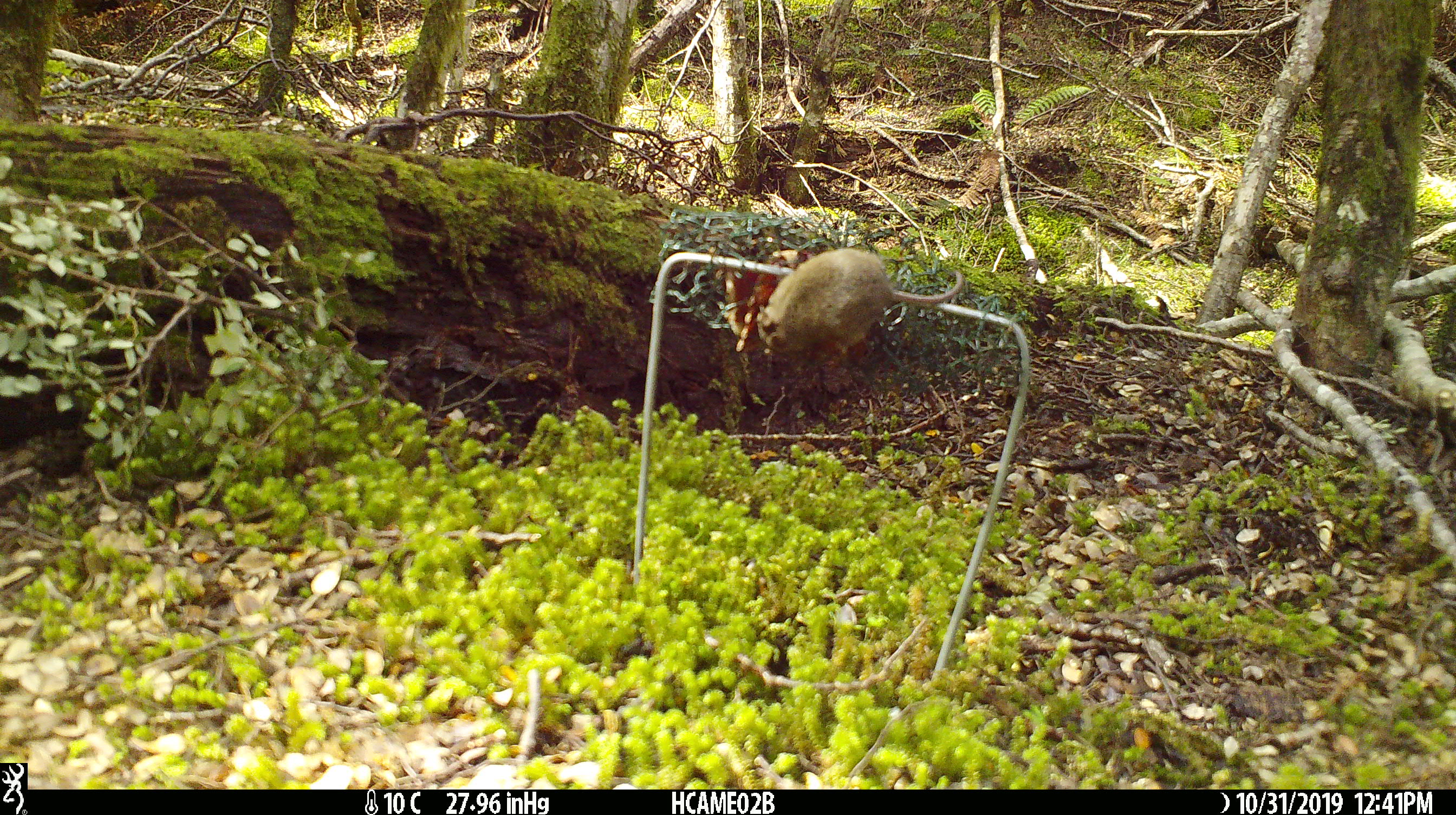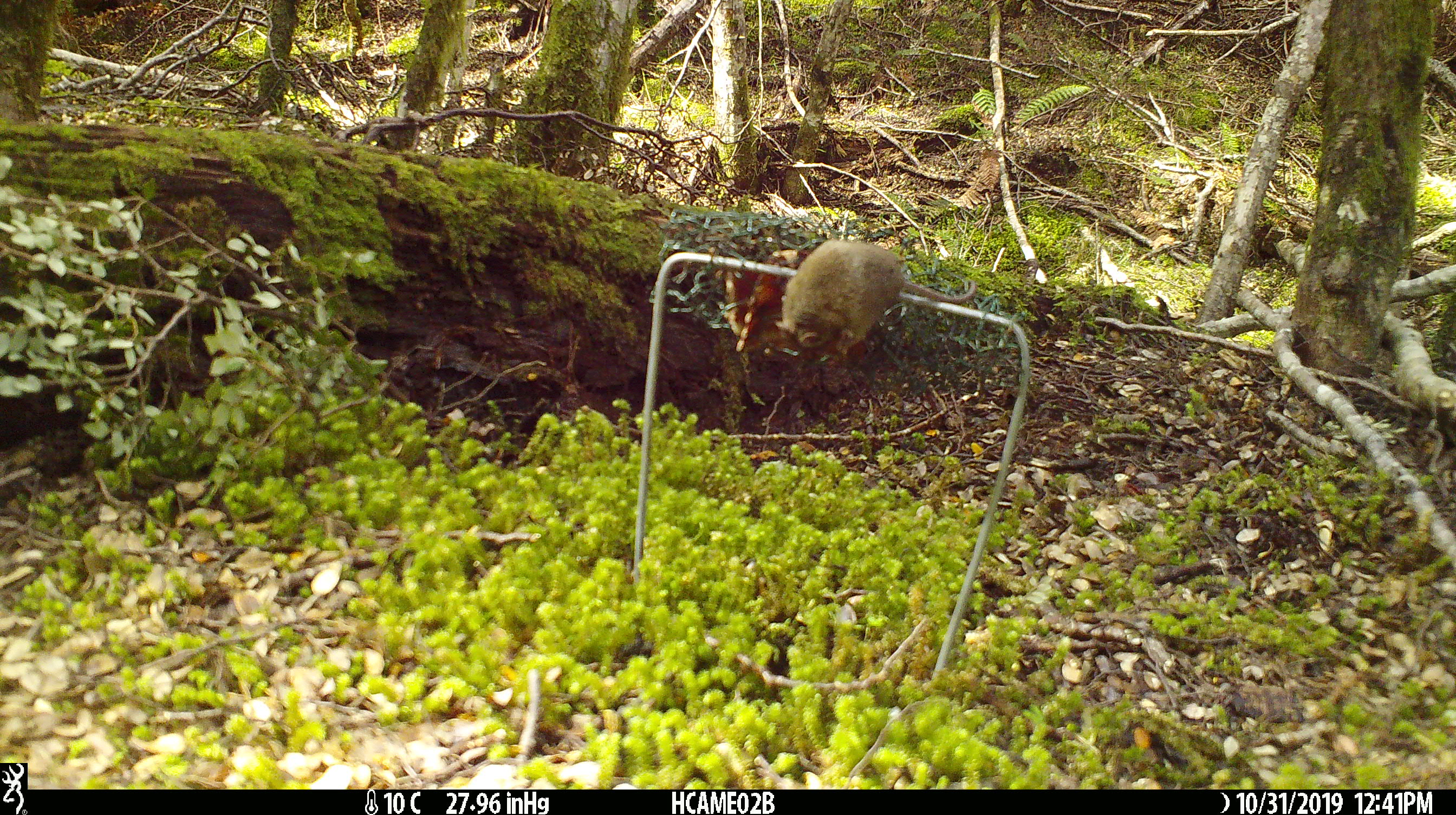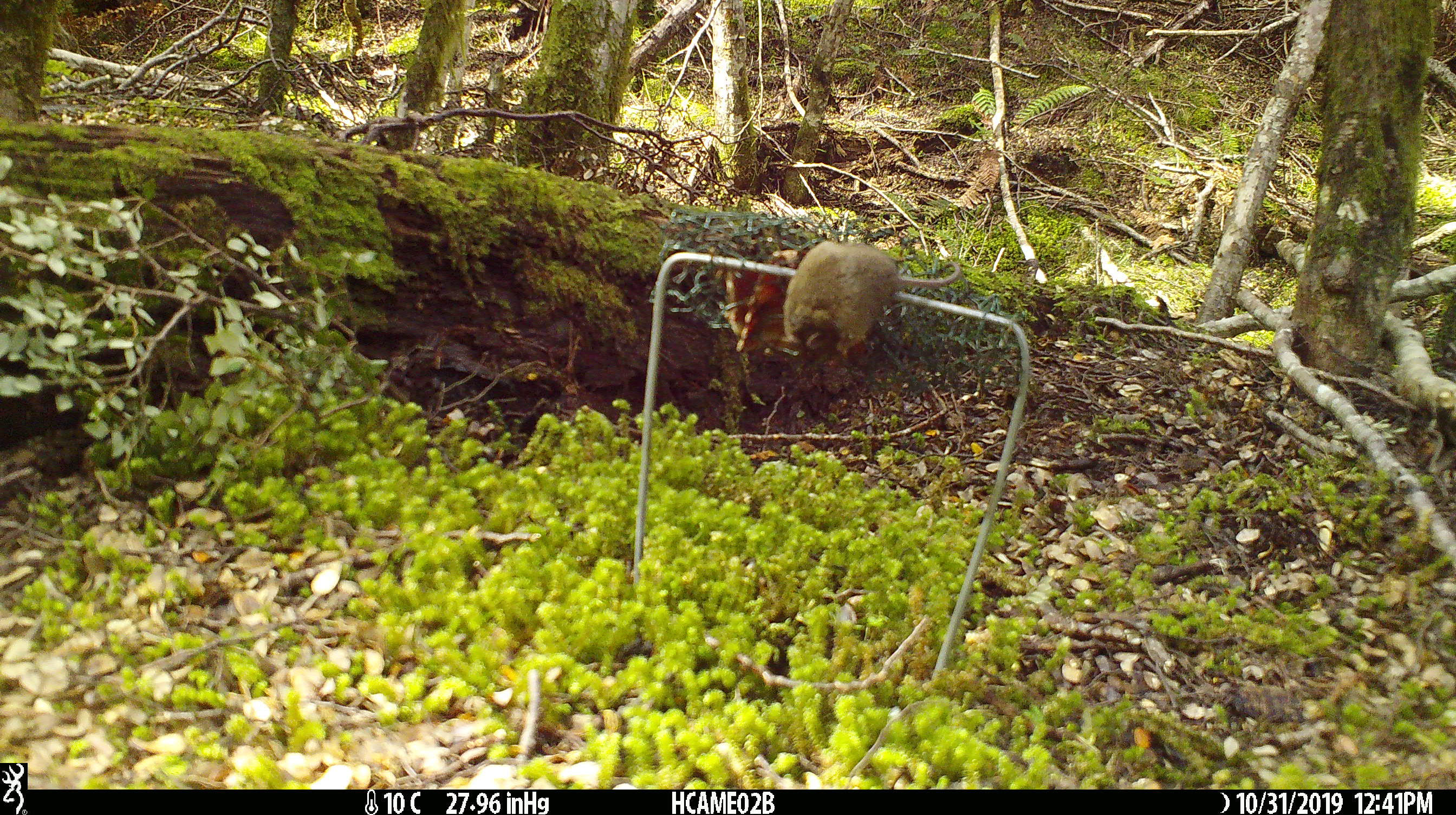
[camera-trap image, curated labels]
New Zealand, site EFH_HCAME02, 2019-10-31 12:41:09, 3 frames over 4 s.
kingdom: Animalia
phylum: Chordata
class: Mammalia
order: Rodentia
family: Muridae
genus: Mus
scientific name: Mus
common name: mouse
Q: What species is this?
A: Mouse (Mus).